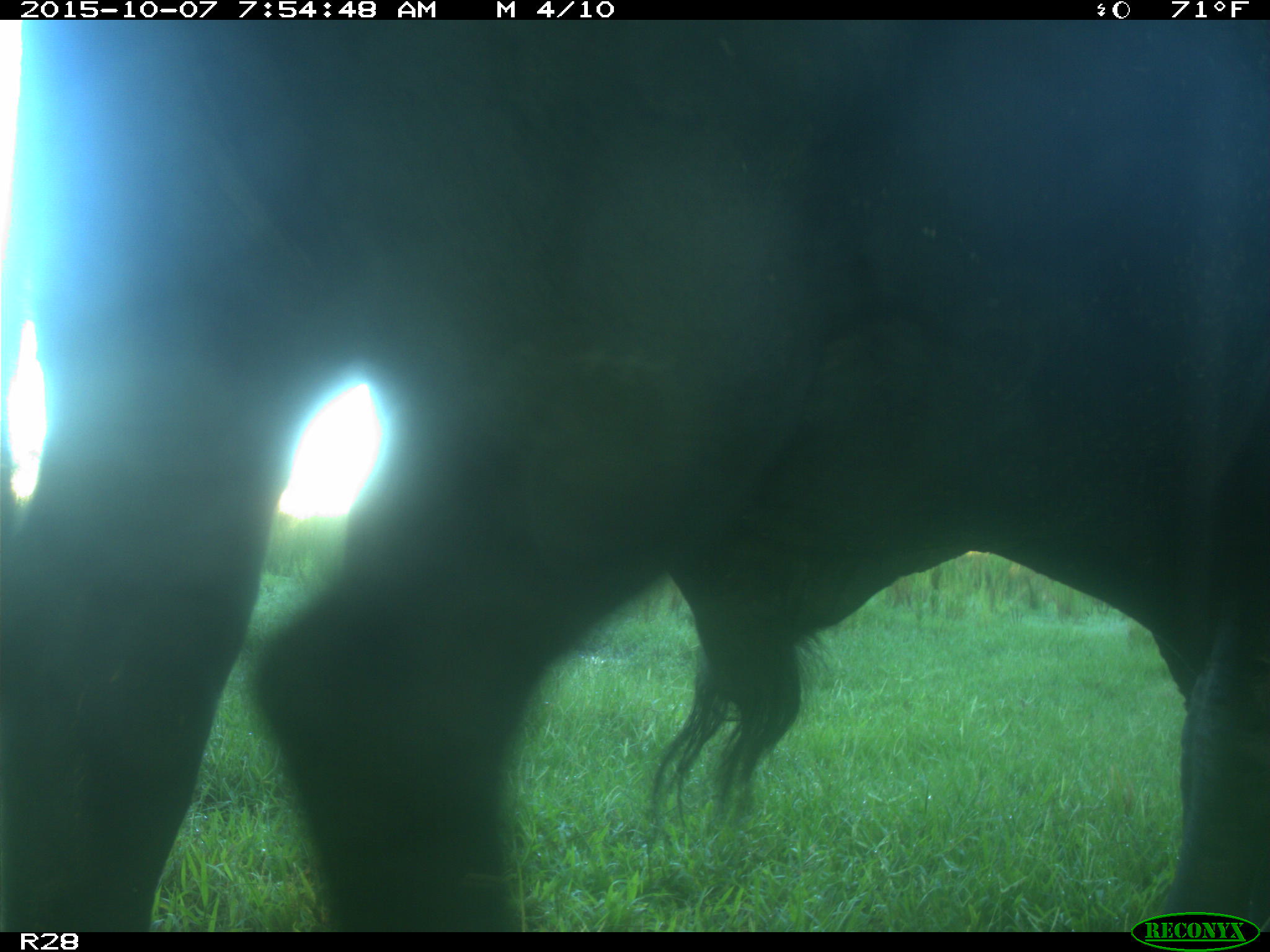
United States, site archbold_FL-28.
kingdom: Animalia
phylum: Chordata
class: Mammalia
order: Artiodactyla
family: Bovidae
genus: Bos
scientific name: Bos taurus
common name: domestic cow